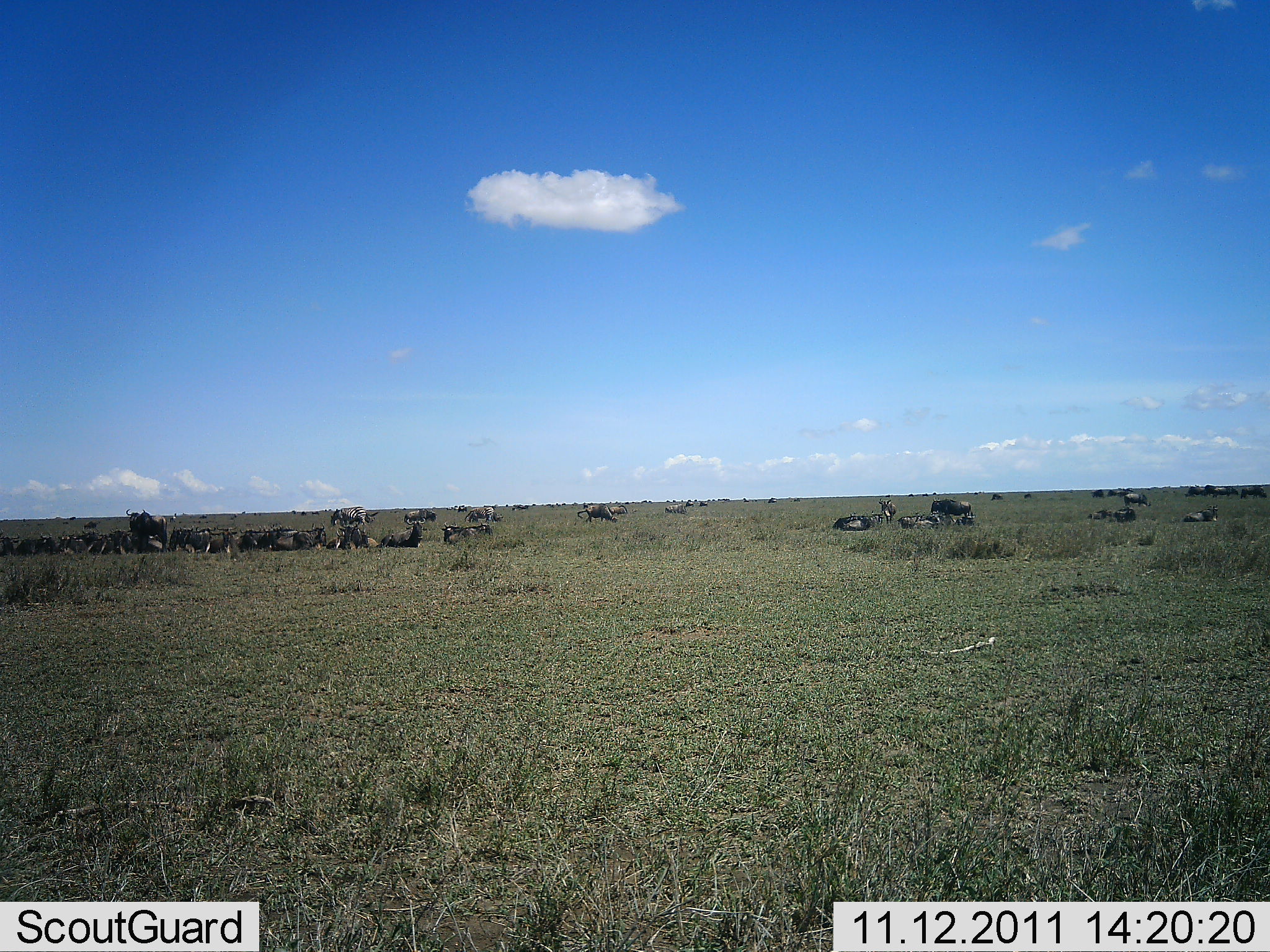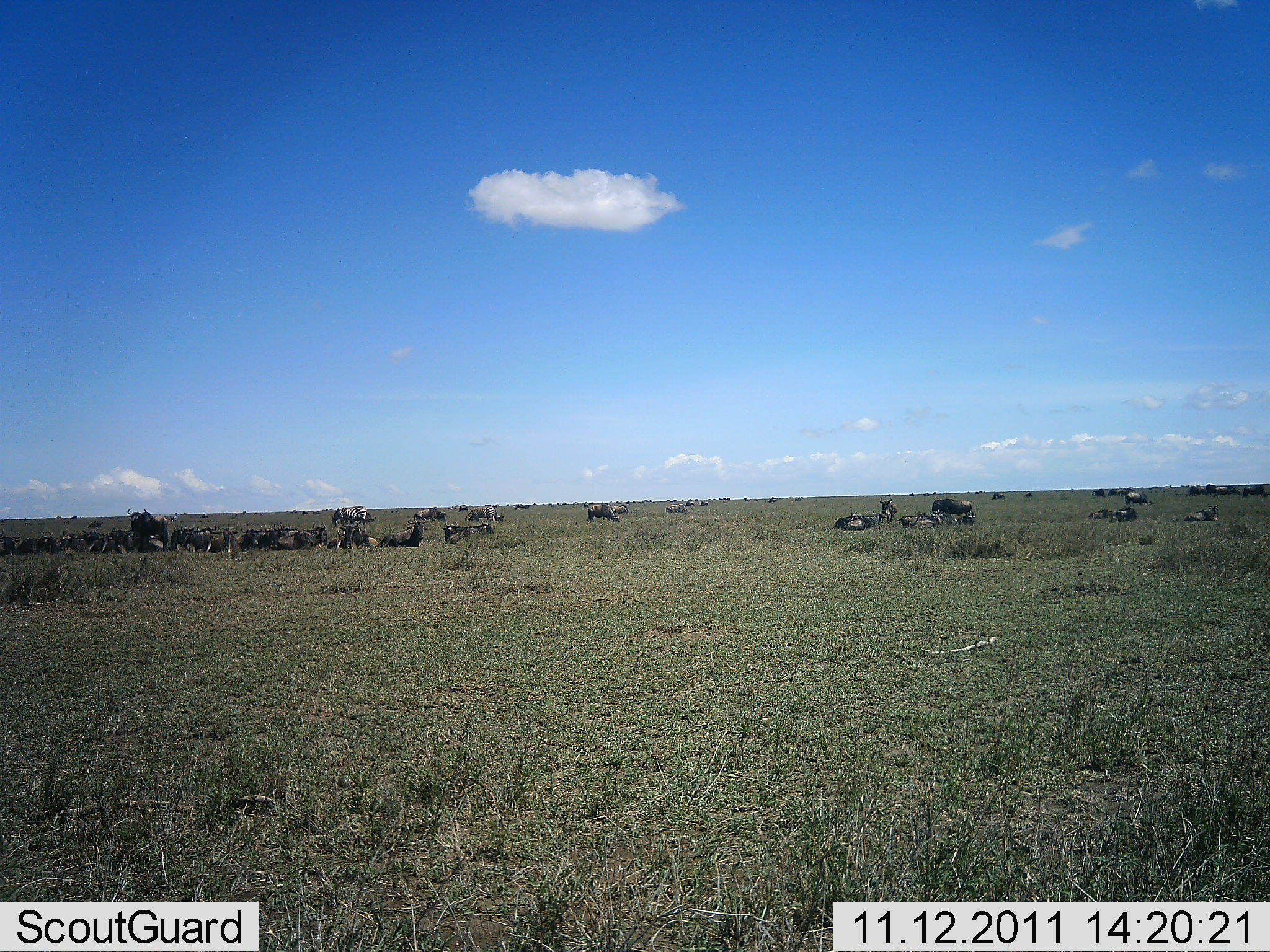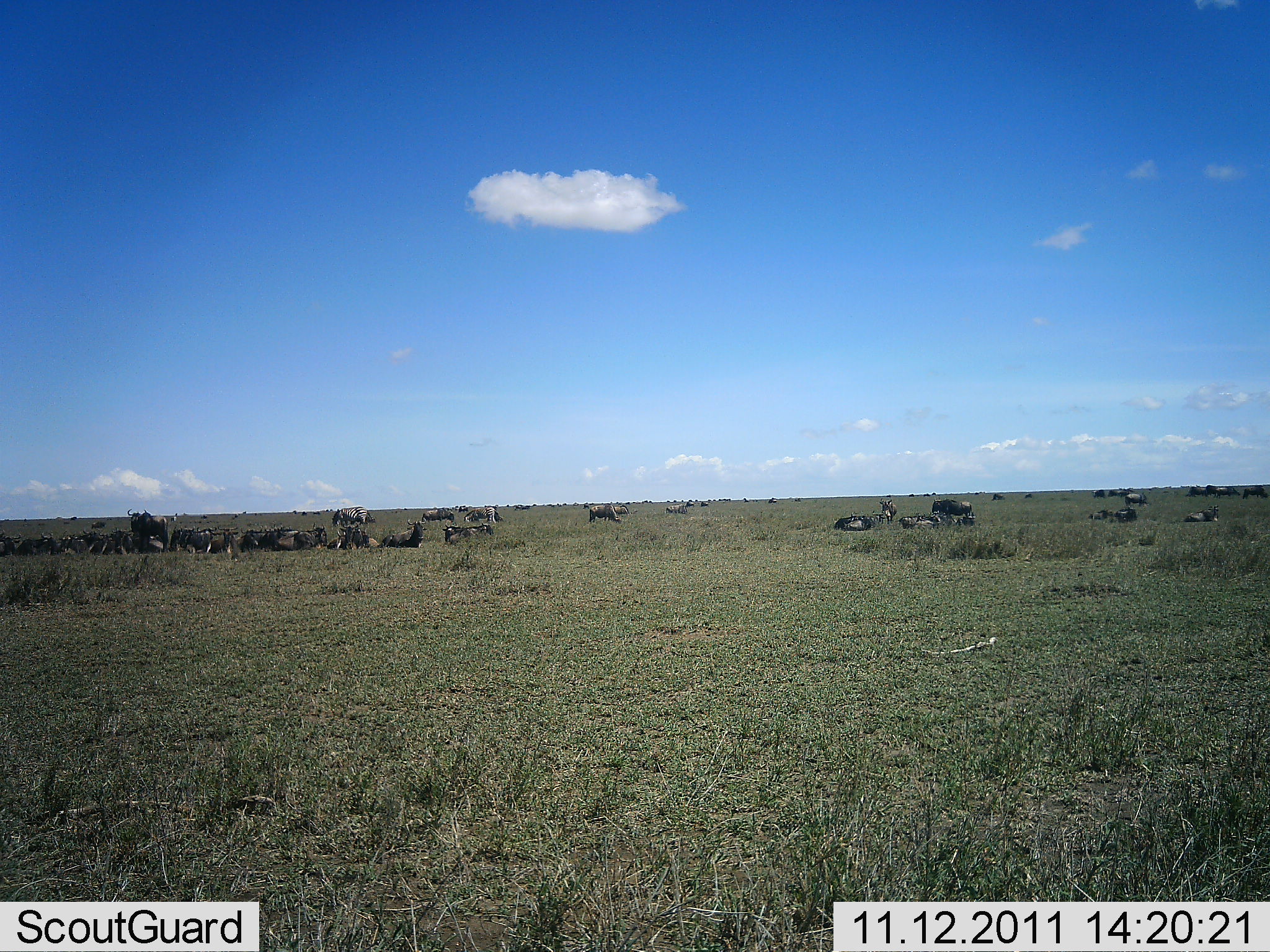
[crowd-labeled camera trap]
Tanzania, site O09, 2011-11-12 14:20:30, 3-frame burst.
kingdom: Animalia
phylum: Chordata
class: Mammalia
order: Artiodactyla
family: Bovidae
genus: Connochaetes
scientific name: Connochaetes taurinus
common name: blue wildebeest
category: wildebeest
Wildebeest (blue wildebeest) (Connochaetes taurinus), count 11-50. Behavior (volunteer vote fractions): standing 54%, resting 85%, moving 38%, interacting 8%. Young present (vote fraction): 0%. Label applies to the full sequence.